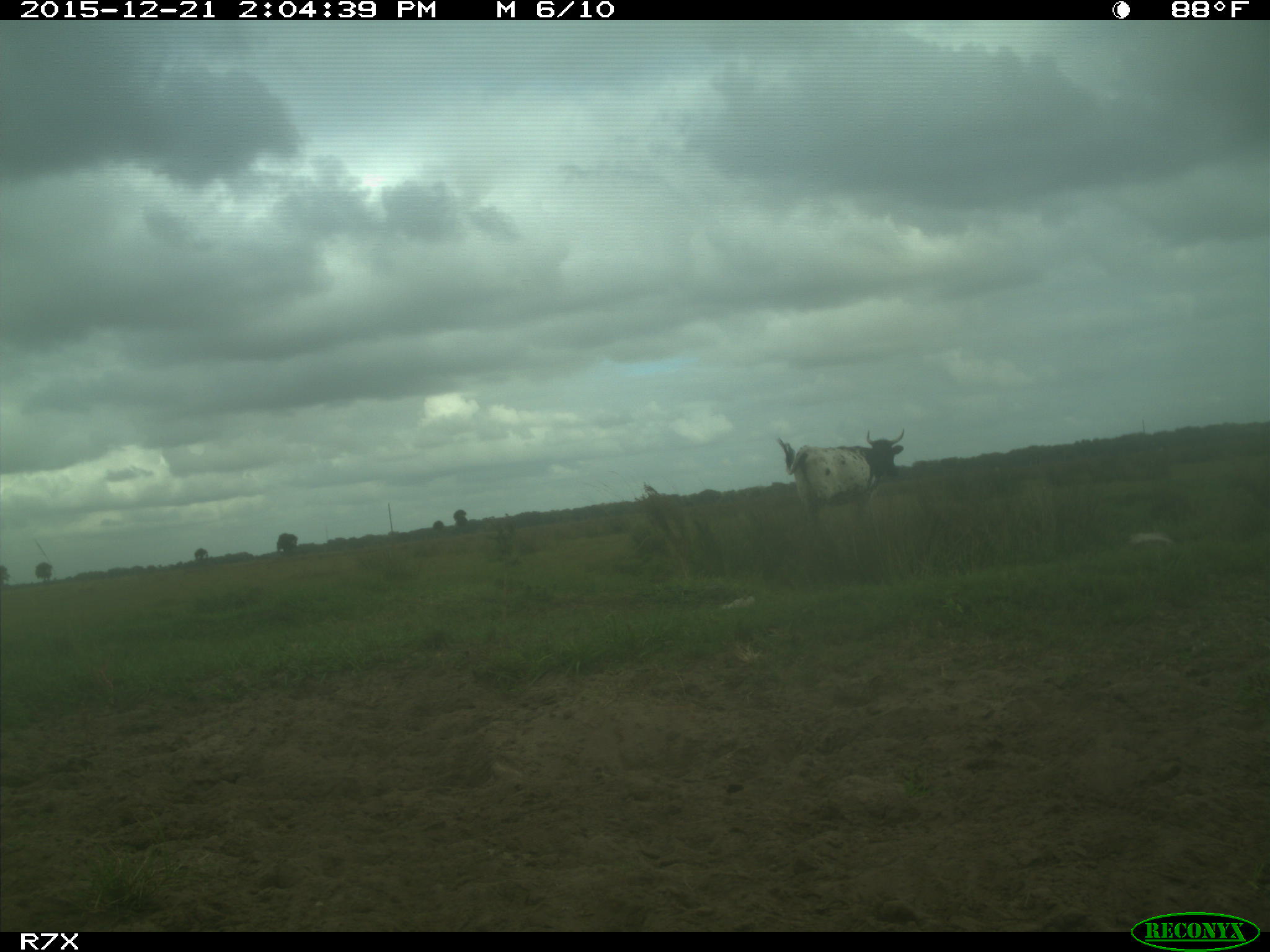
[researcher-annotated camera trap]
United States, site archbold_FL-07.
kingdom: Animalia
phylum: Chordata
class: Mammalia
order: Artiodactyla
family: Bovidae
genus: Bos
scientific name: Bos taurus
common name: domestic cow